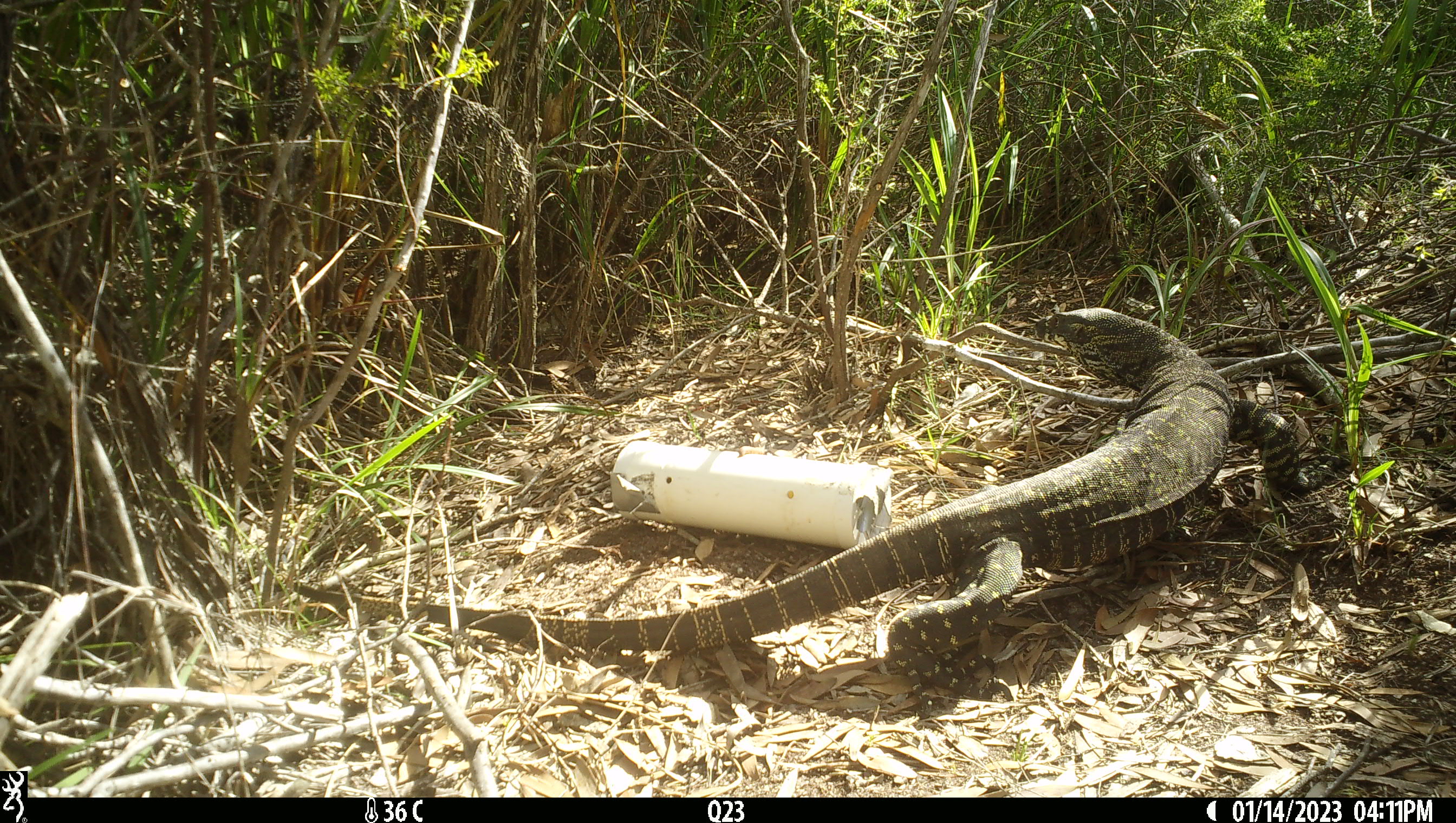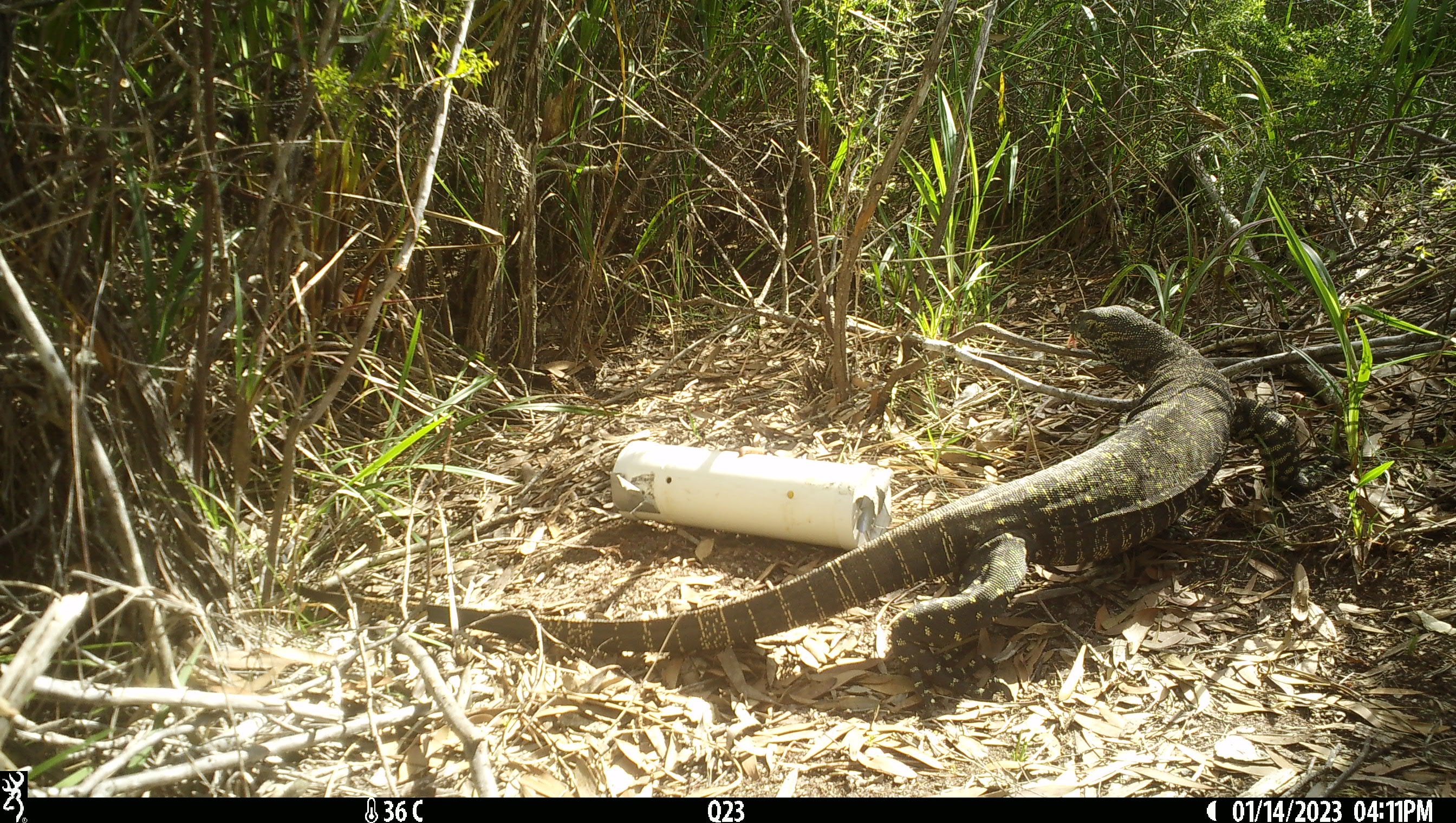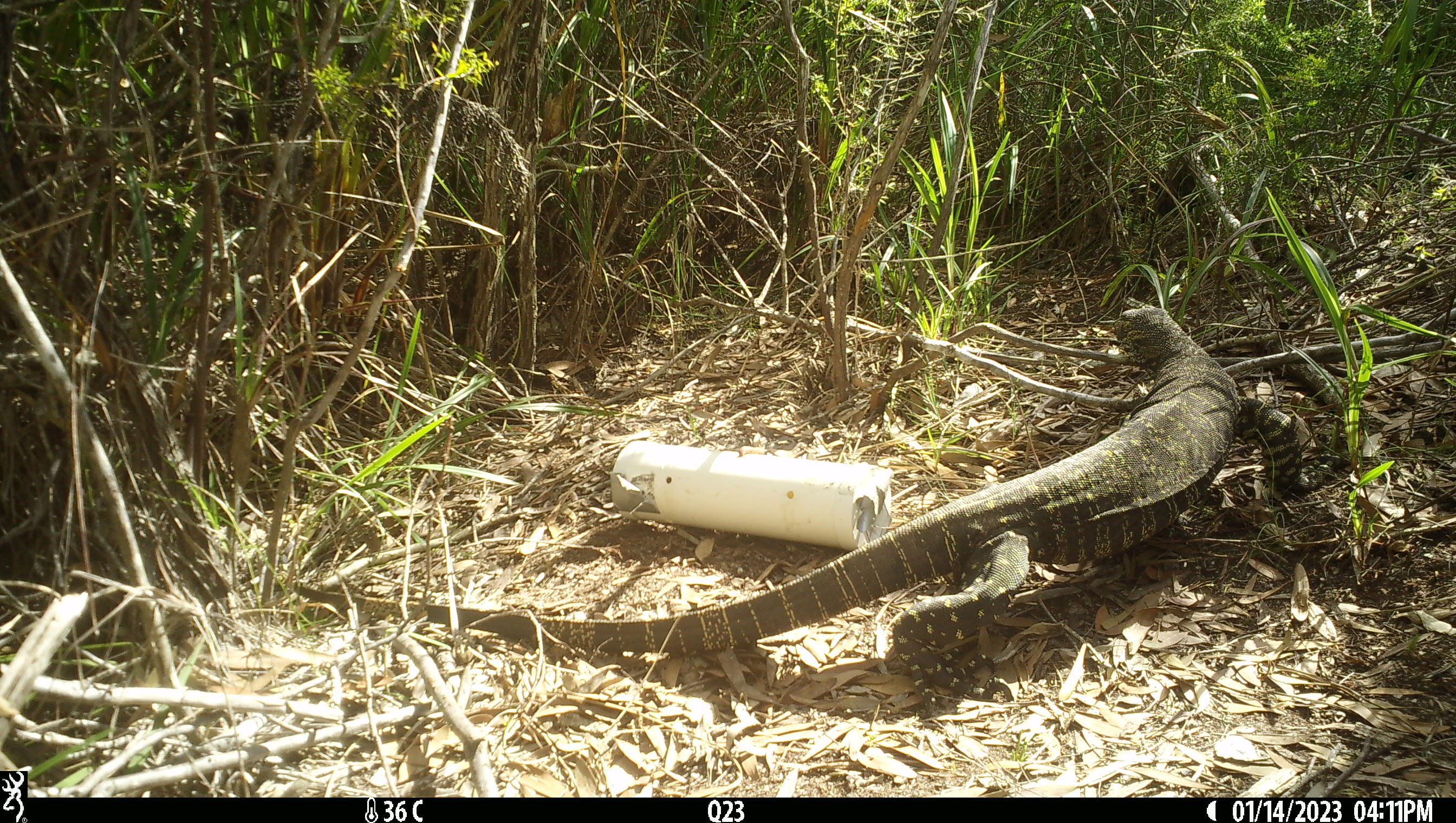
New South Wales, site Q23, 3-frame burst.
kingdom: Animalia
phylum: Chordata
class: Reptilia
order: Squamata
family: Varanidae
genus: Varanus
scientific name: Varanus varius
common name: lace monitor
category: goanna